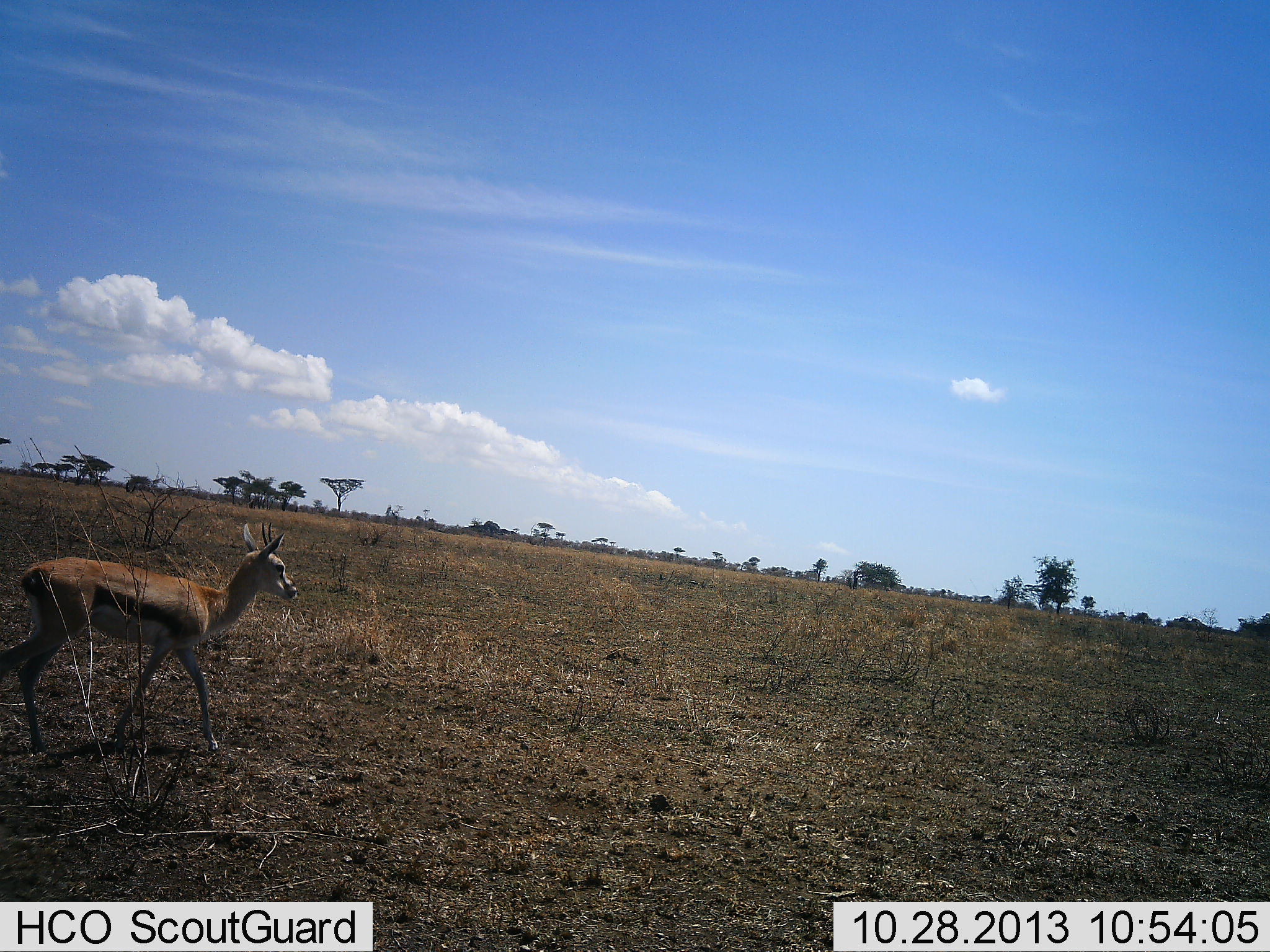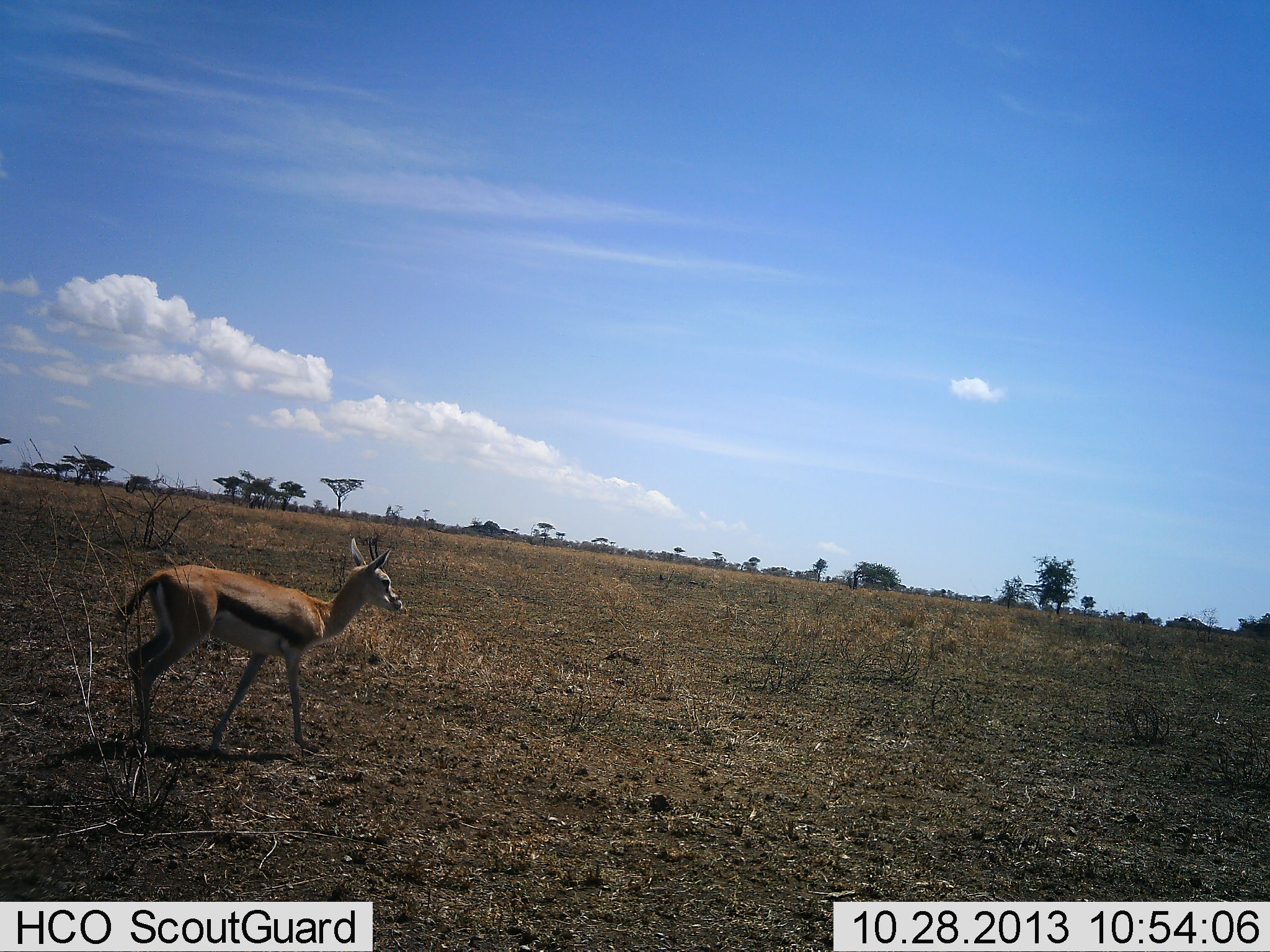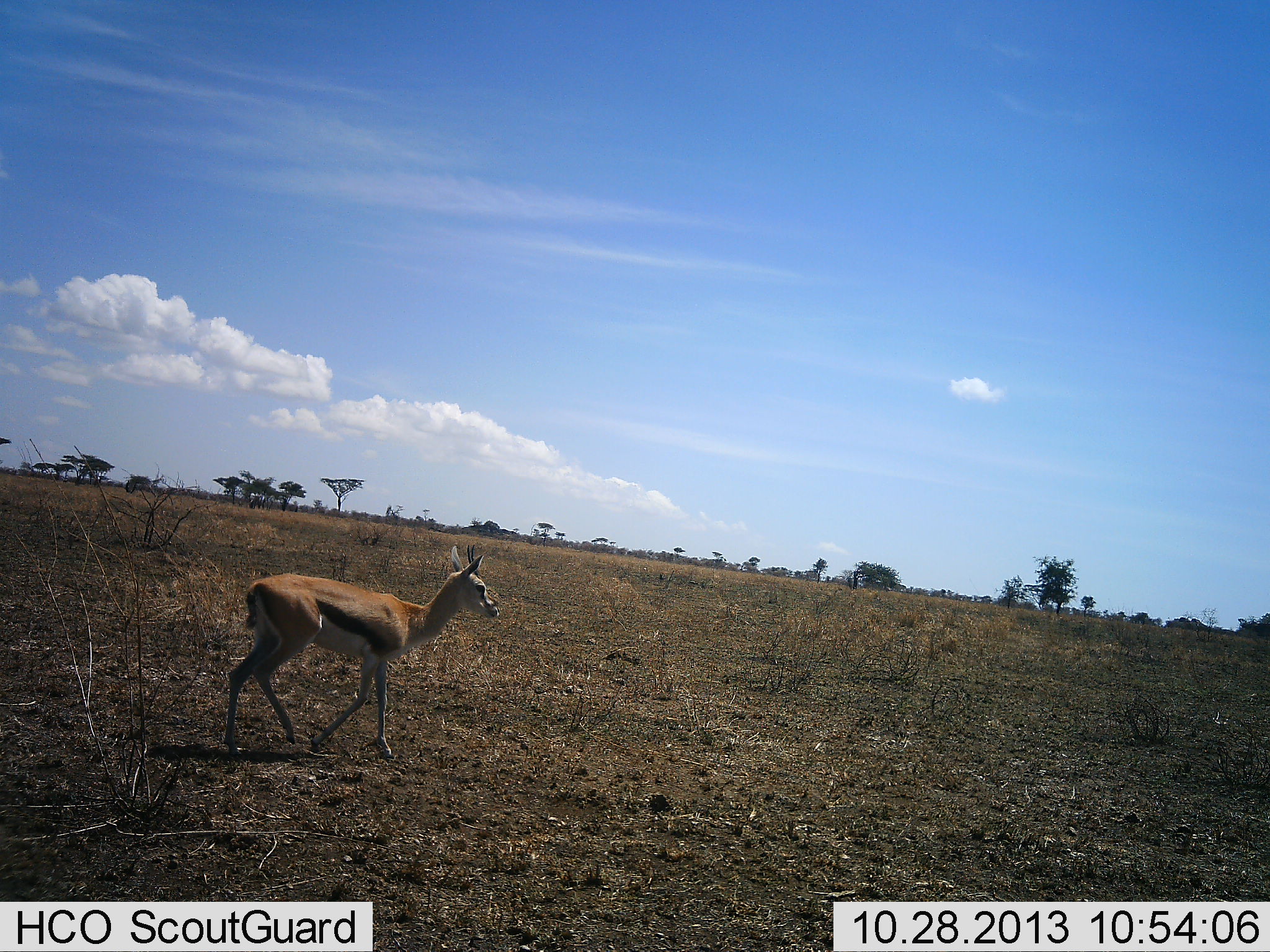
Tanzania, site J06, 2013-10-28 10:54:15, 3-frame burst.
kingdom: Animalia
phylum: Chordata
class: Mammalia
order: Artiodactyla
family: Bovidae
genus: Eudorcas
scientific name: Eudorcas thomsonii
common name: thomson's gazelle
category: gazellethomsons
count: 1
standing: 0%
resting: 0%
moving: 100%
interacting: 0%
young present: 0%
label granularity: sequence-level